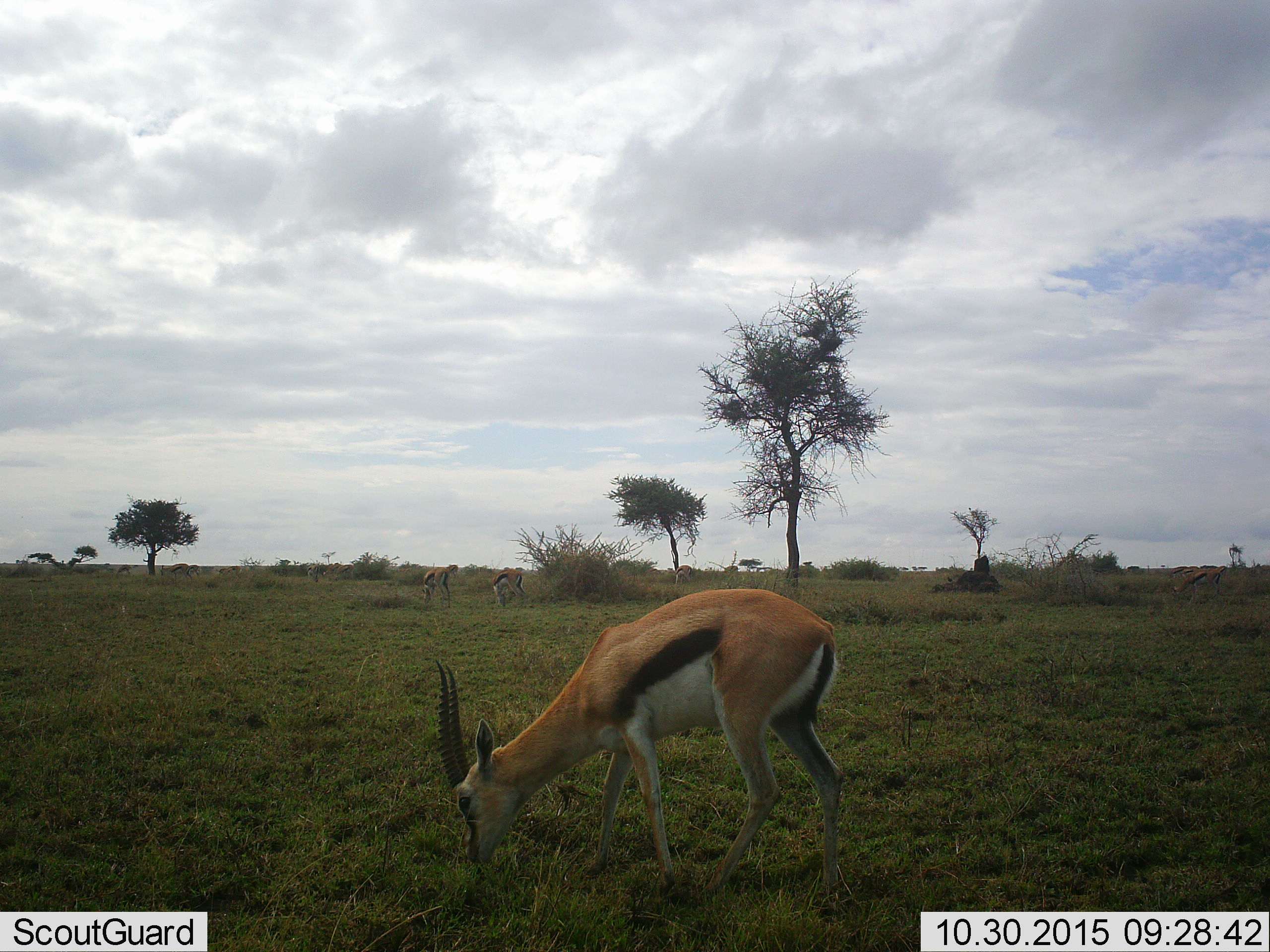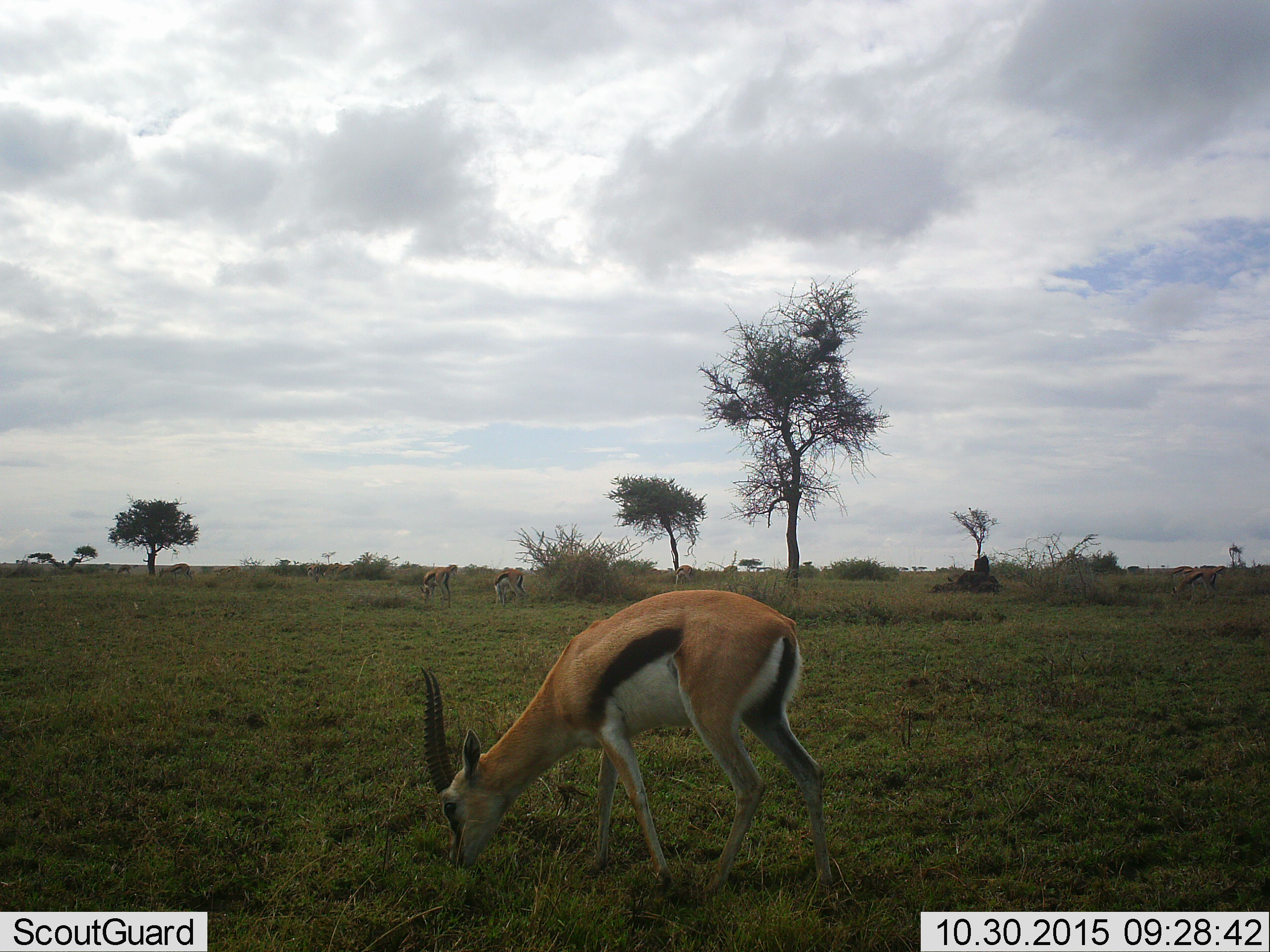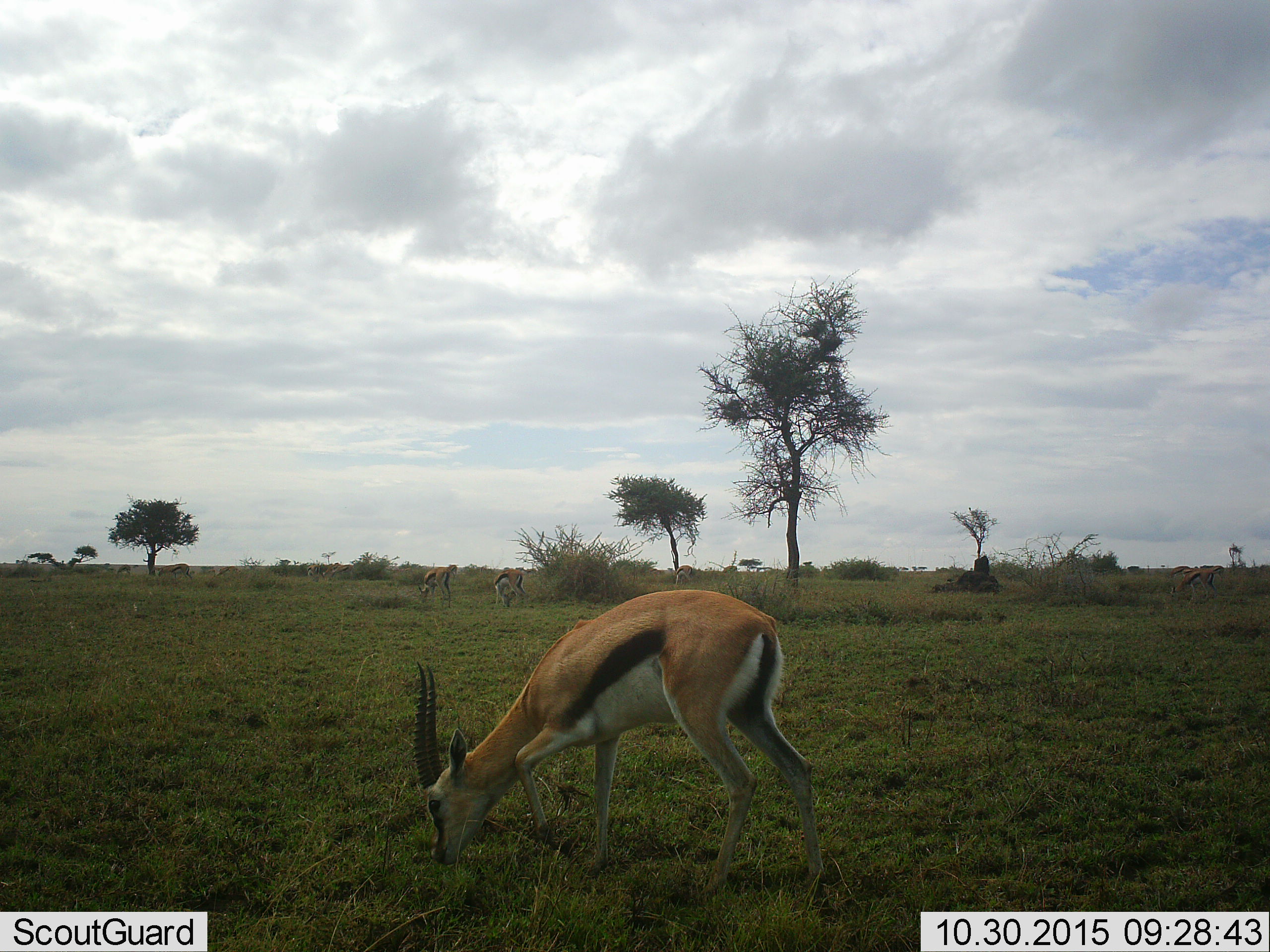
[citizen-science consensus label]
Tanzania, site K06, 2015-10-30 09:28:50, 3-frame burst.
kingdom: Animalia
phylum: Chordata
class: Mammalia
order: Artiodactyla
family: Bovidae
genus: Eudorcas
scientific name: Eudorcas thomsonii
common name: thomson's gazelle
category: gazellethomsons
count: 3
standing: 22%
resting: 0%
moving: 22%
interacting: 0%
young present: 0%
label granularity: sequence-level